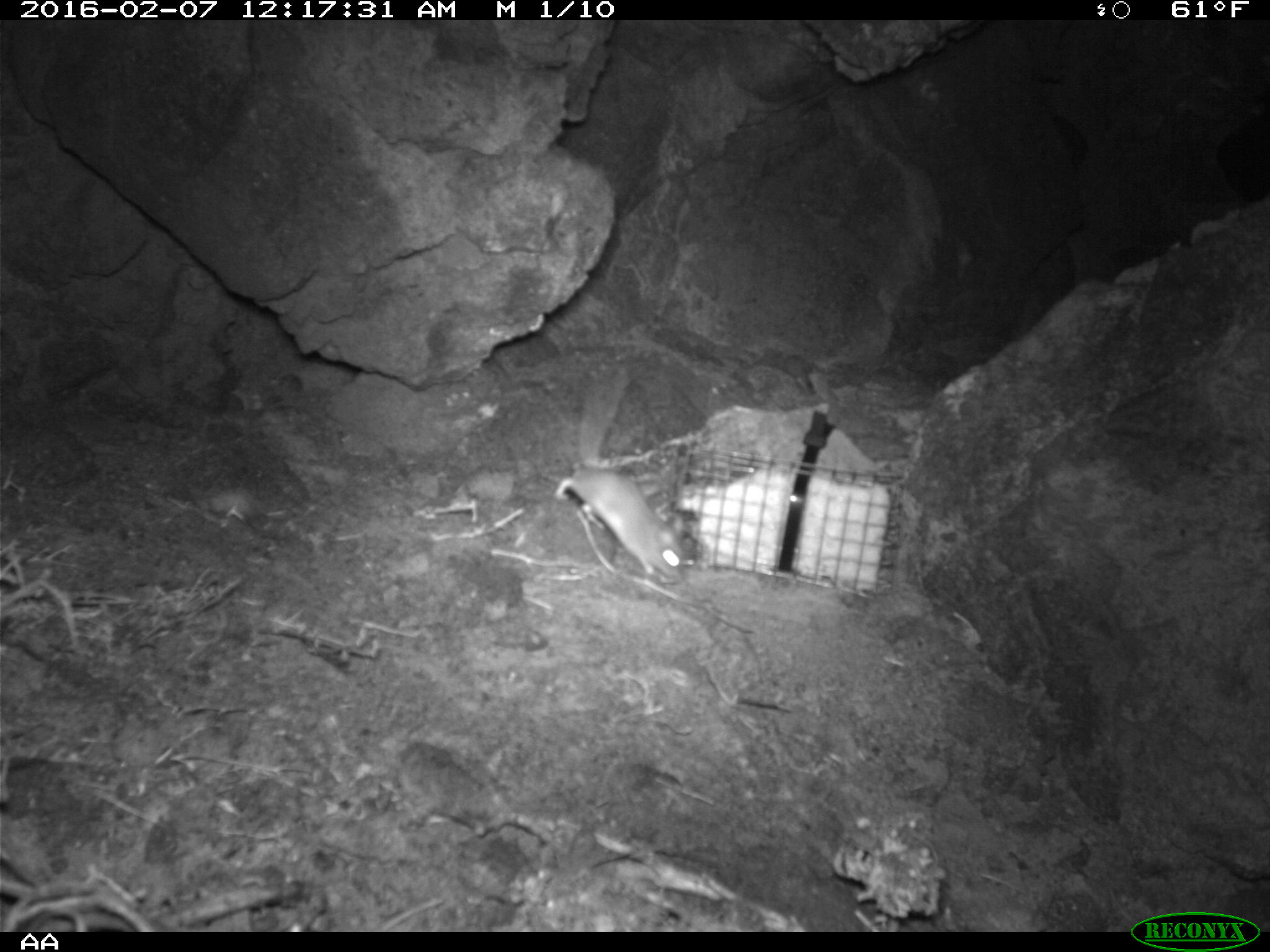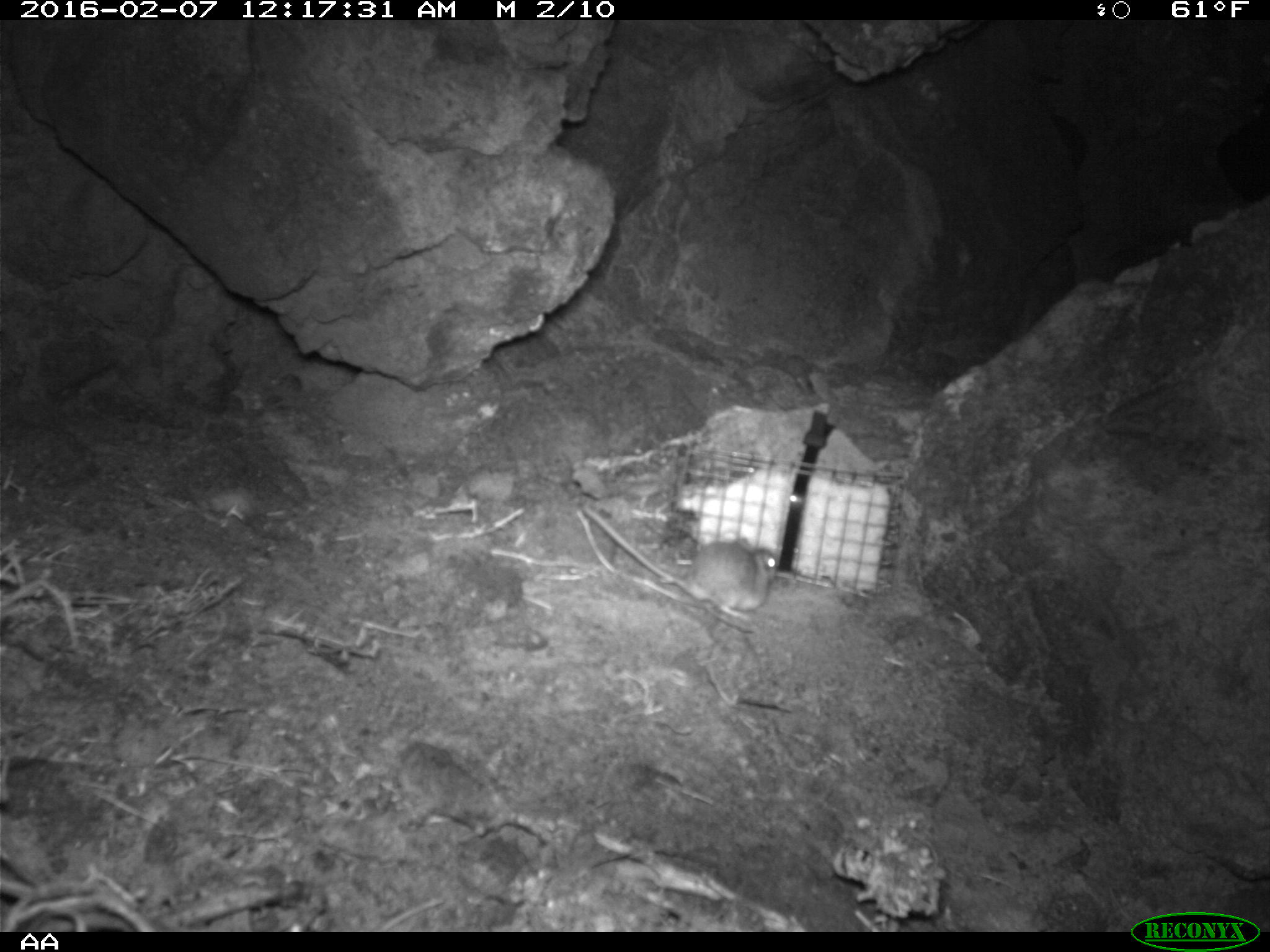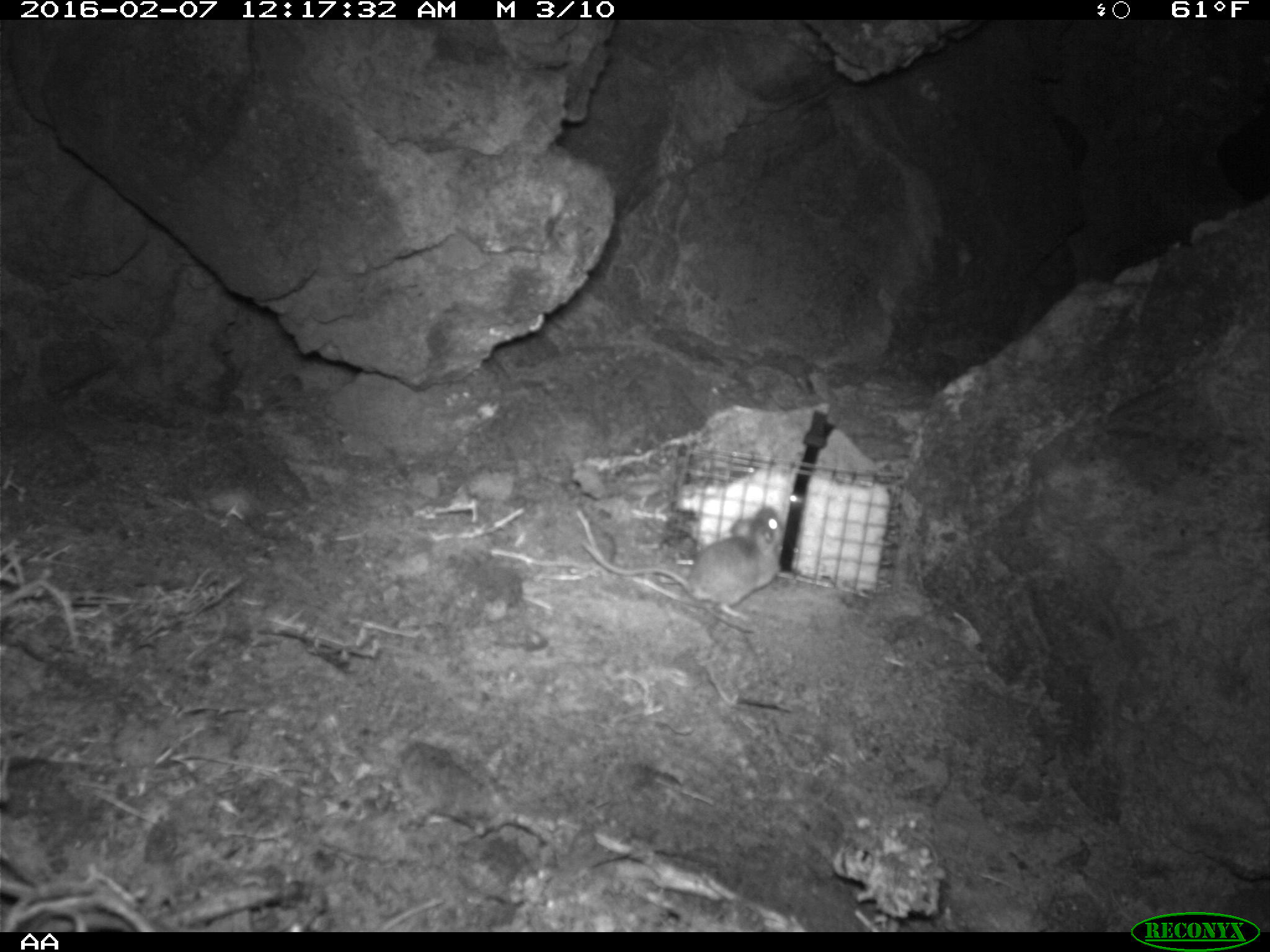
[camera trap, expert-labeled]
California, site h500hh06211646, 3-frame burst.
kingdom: Animalia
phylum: Chordata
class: Mammalia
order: Rodentia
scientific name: Rodentia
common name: rodent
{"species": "rodent (Rodentia)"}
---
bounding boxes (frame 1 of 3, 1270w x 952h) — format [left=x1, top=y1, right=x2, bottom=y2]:
rodent: [left=554, top=368, right=685, bottom=583]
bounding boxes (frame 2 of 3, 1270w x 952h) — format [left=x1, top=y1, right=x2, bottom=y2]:
rodent: [left=579, top=503, right=776, bottom=624]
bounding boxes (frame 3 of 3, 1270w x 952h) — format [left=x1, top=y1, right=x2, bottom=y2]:
rodent: [left=582, top=507, right=781, bottom=621]